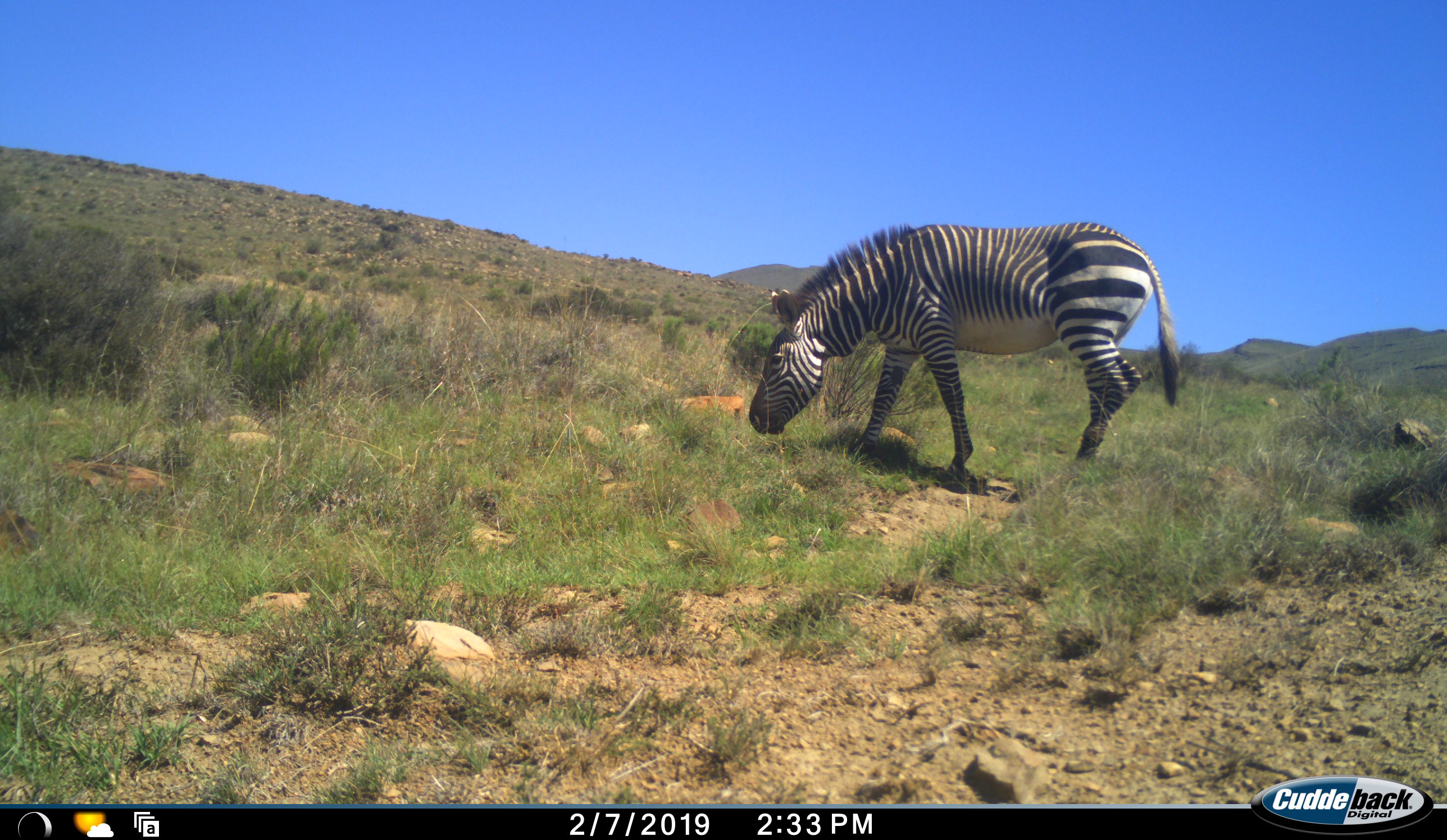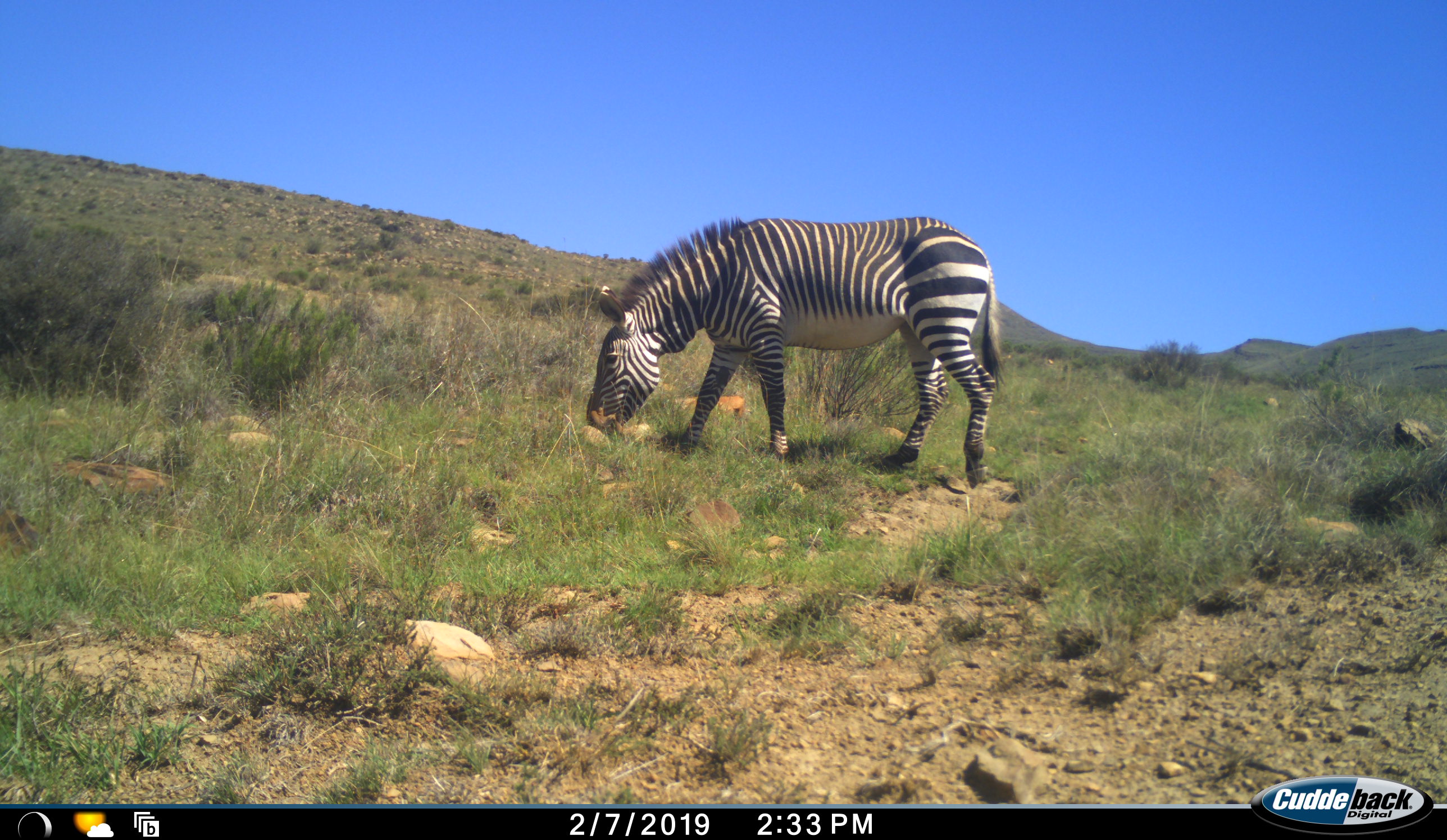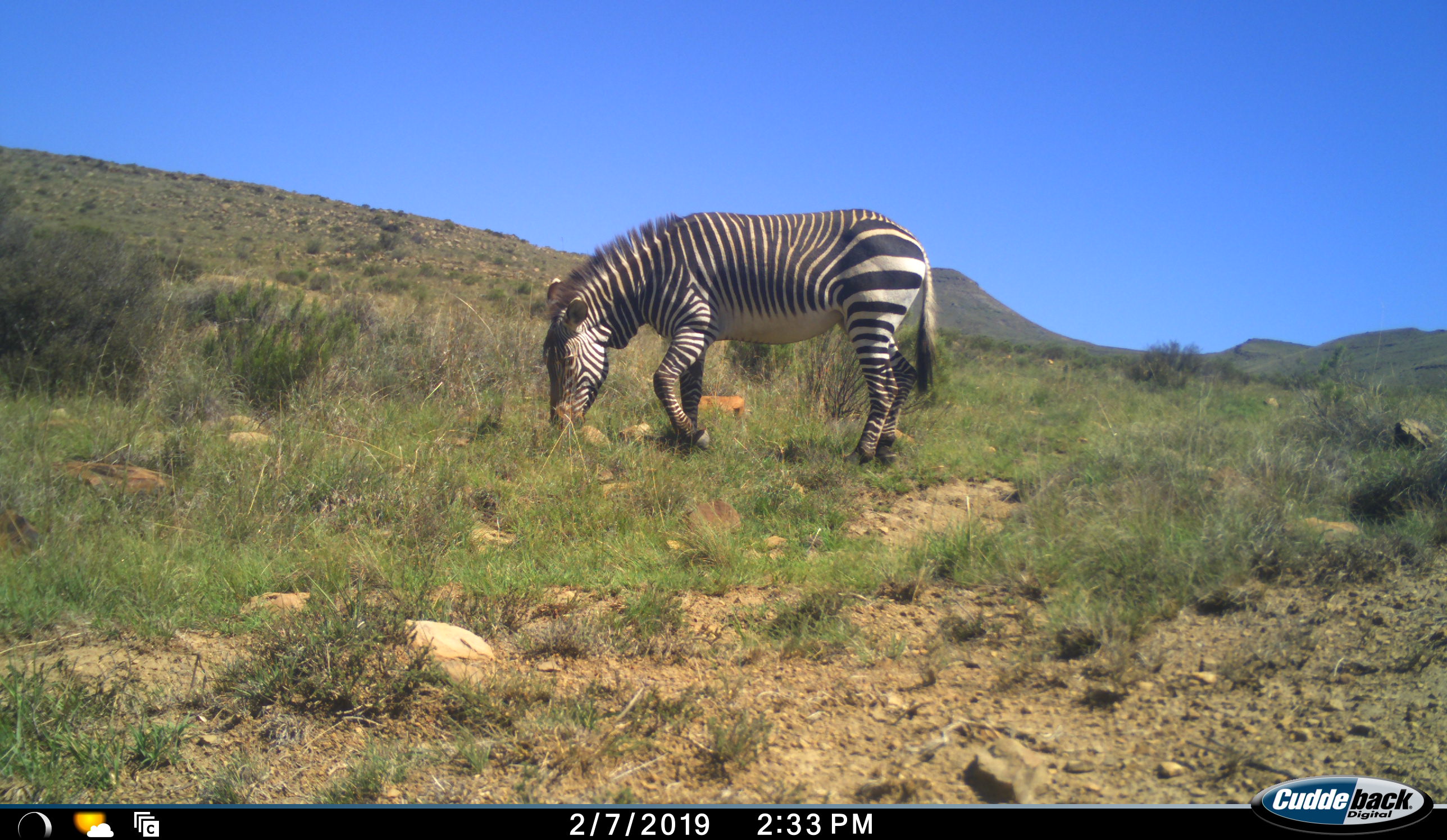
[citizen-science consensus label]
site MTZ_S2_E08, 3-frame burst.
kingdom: Animalia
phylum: Chordata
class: Mammalia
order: Perissodactyla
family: Equidae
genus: Equus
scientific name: Equus zebra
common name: mountain zebra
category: zebramountain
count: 1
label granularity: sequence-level